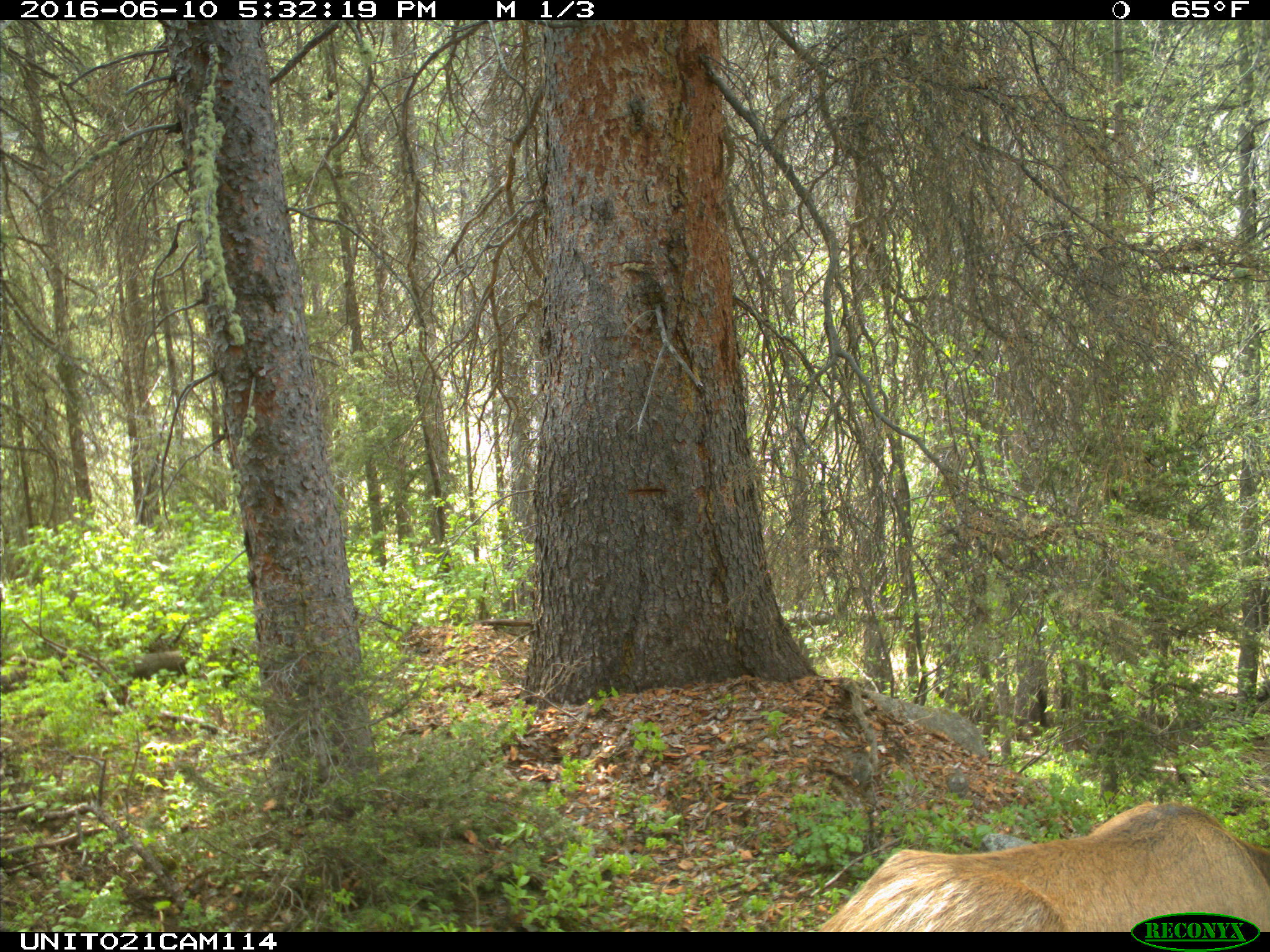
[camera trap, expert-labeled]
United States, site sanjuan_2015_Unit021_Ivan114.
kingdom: Animalia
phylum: Chordata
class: Mammalia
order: Artiodactyla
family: Cervidae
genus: Cervus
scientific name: Cervus elaphus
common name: red deer